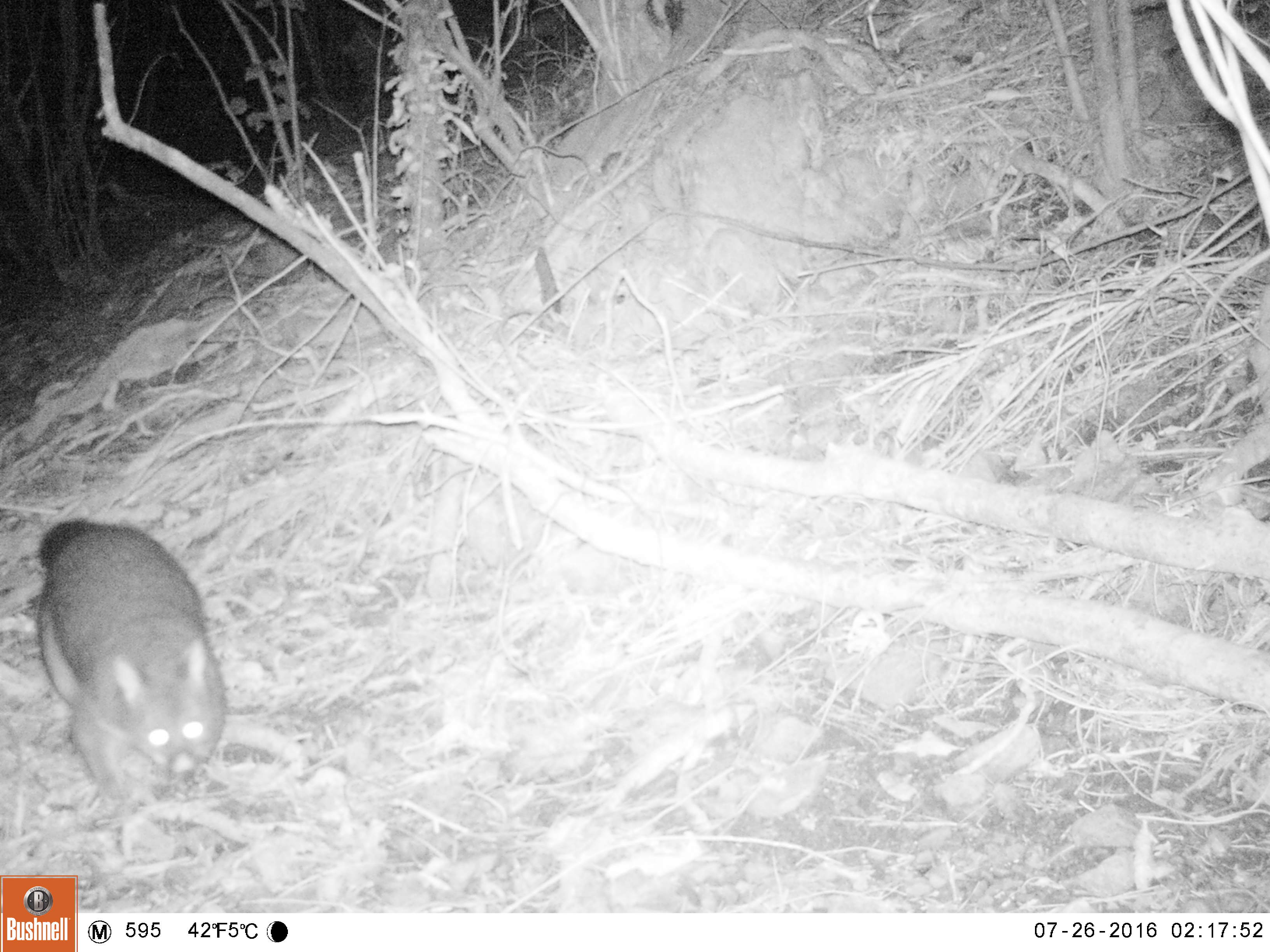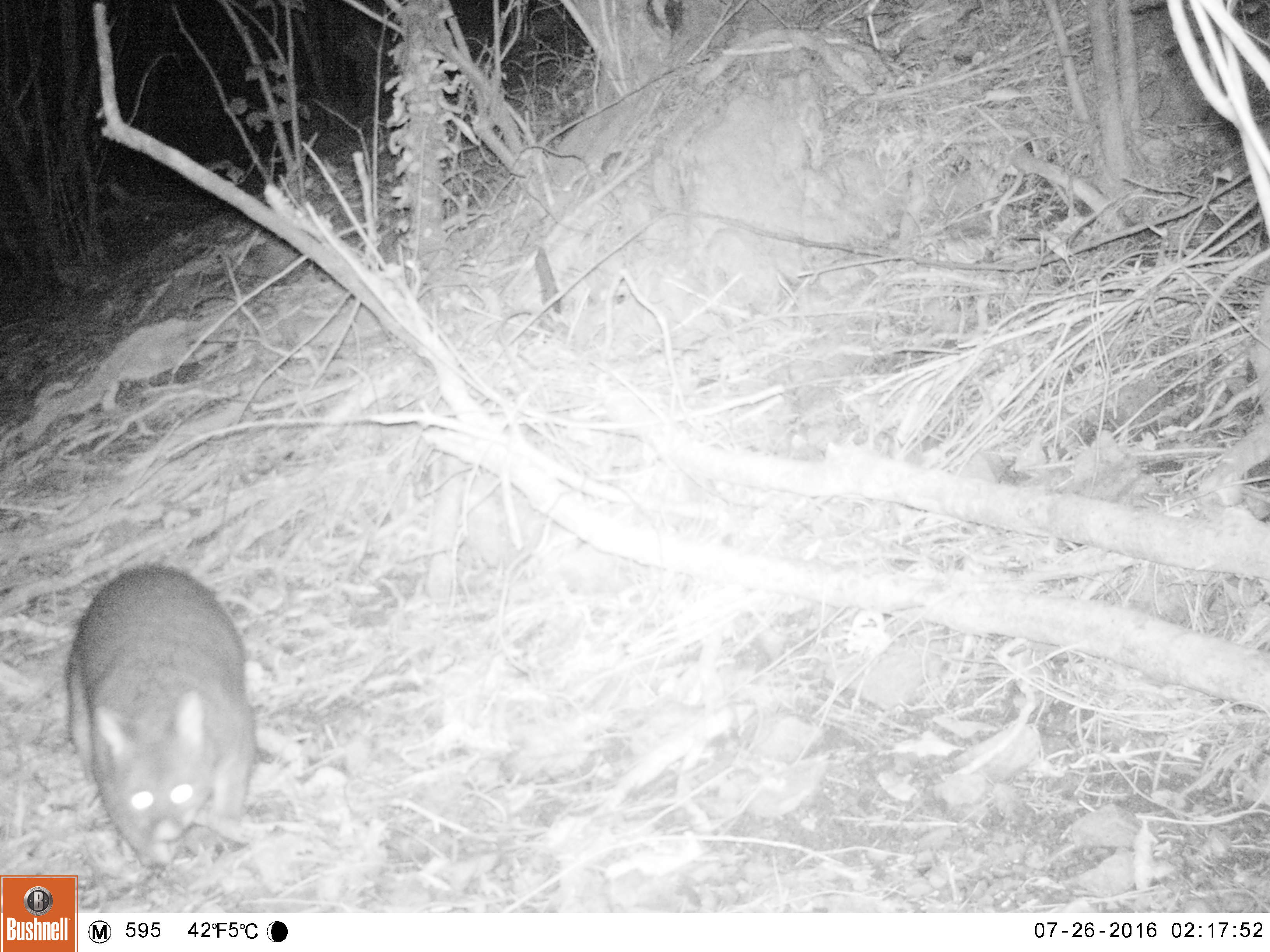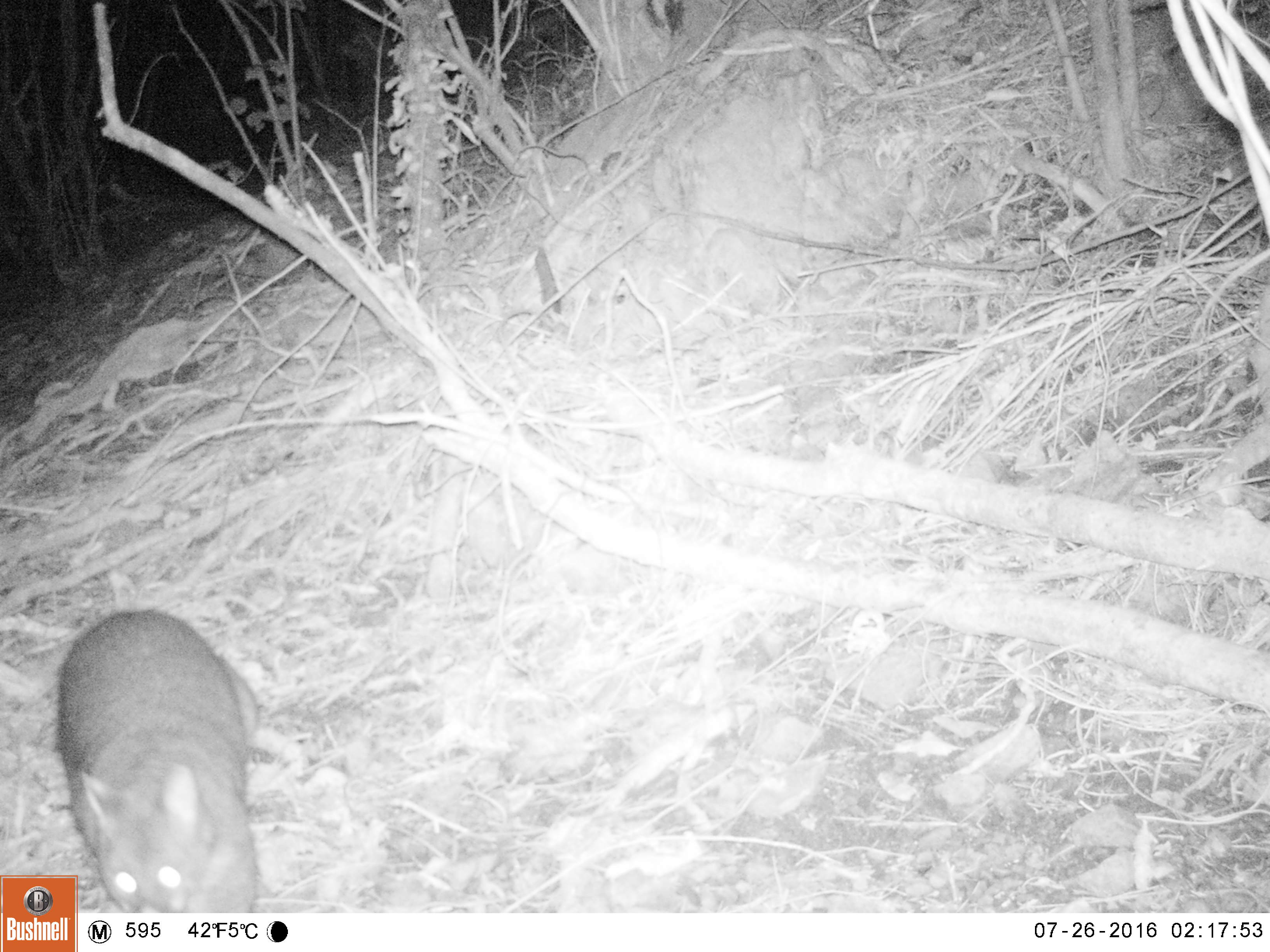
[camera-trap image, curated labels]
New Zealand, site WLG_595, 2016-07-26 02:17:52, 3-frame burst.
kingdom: Animalia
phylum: Chordata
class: Mammalia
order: Diprotodontia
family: Phalangeridae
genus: Trichosurus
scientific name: Trichosurus vulpecula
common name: common brushtail possum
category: possum